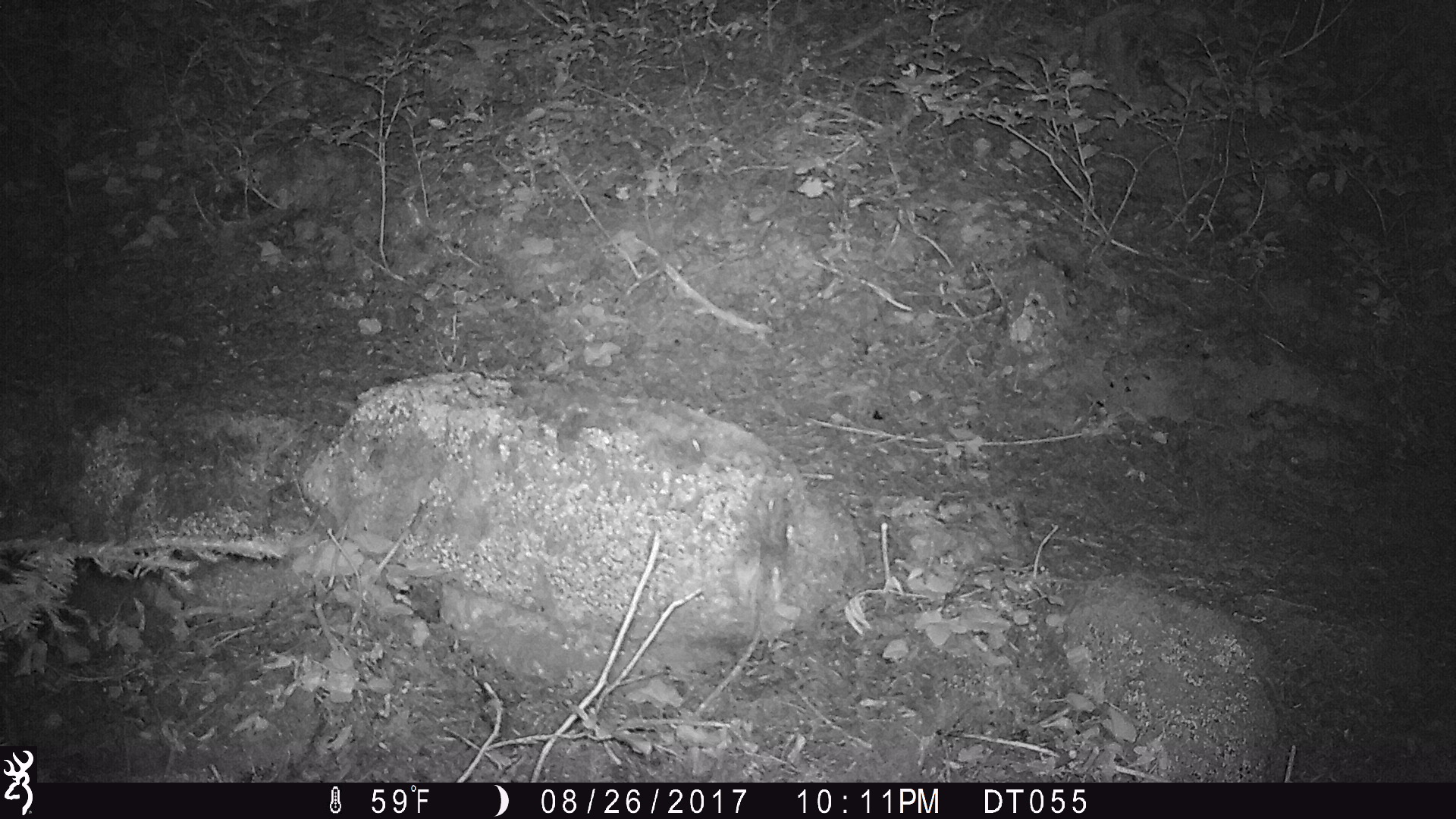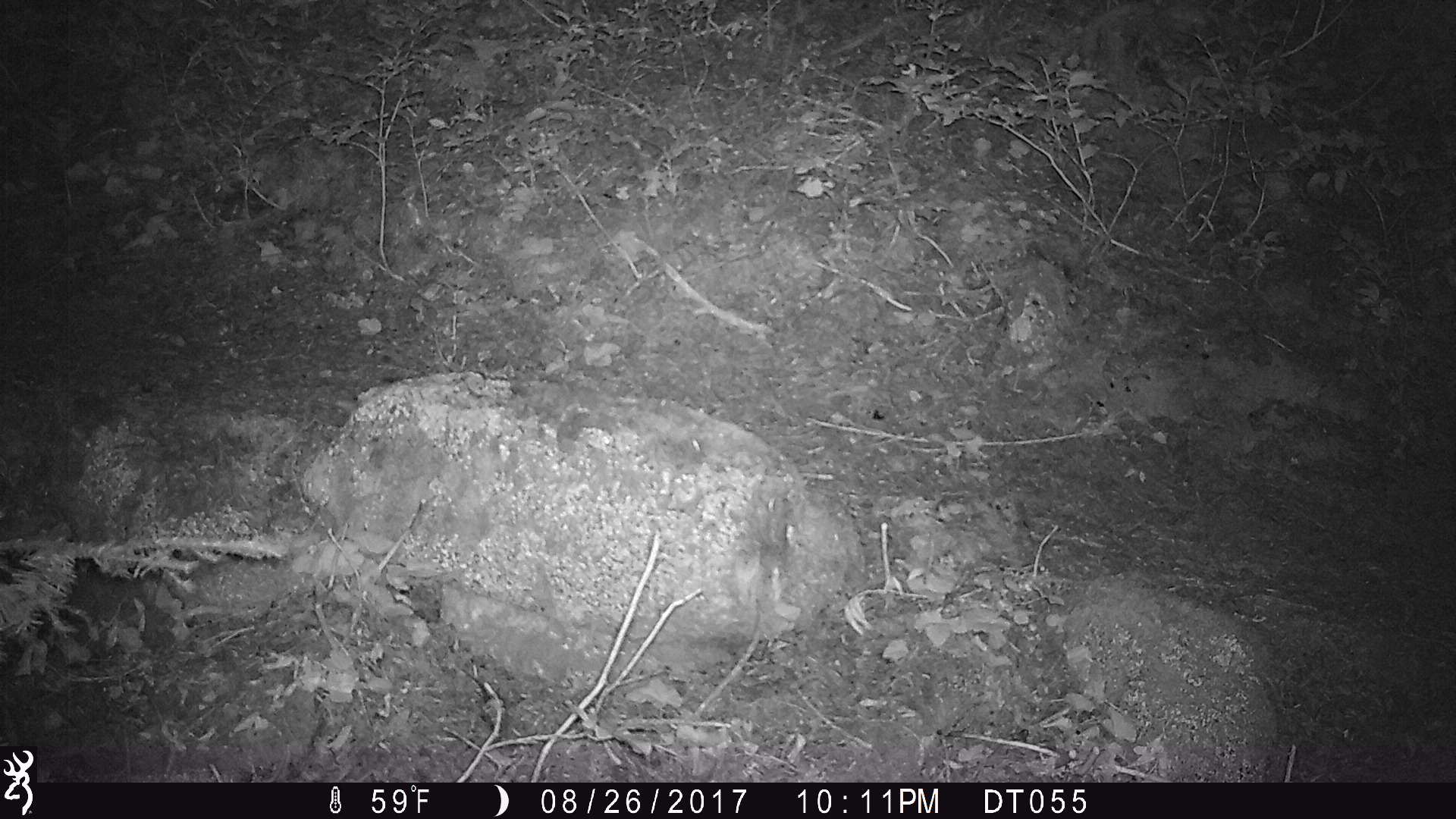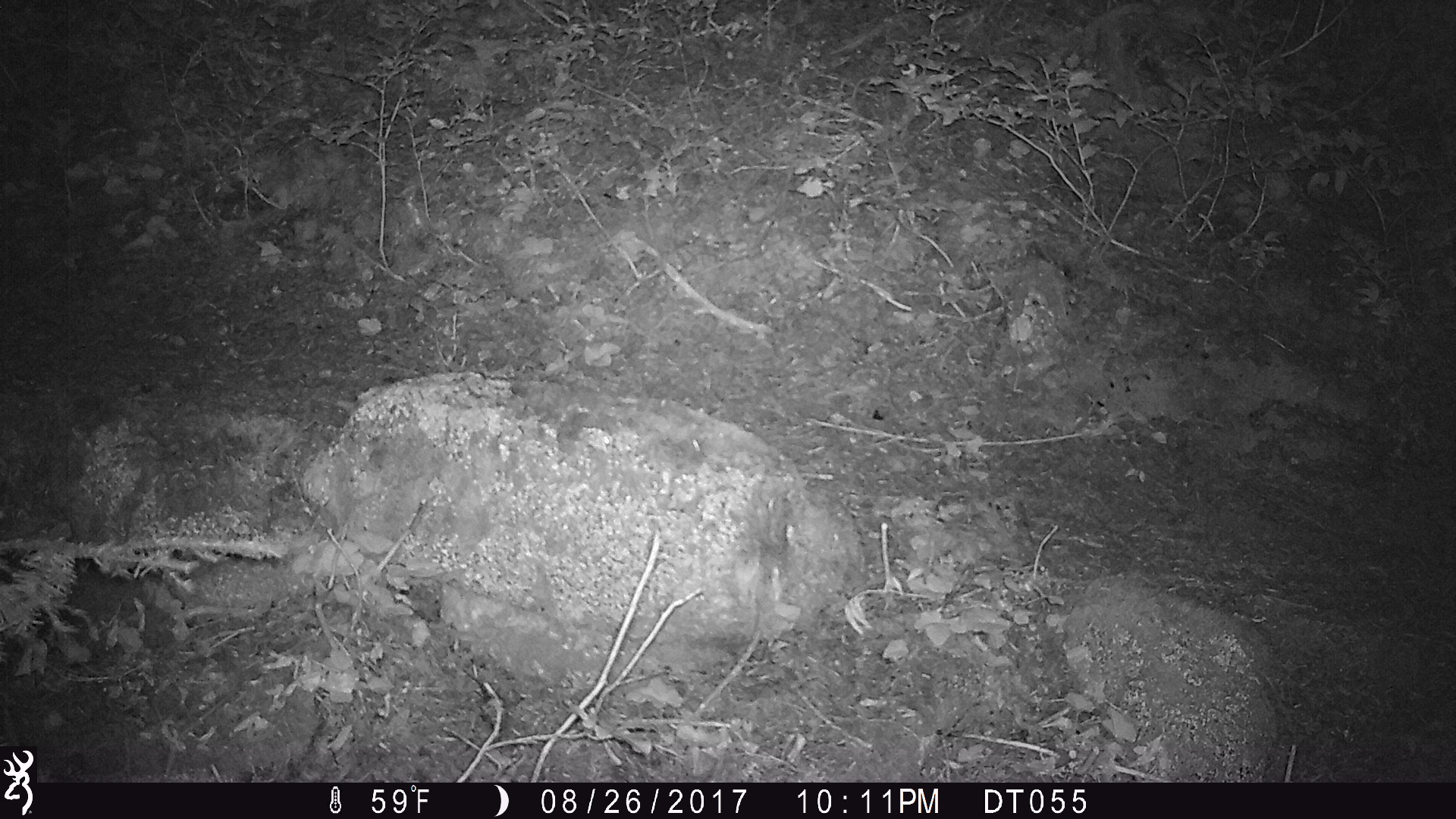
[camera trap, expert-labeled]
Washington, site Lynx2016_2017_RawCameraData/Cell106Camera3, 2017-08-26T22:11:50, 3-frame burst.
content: no animal present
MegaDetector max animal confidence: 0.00